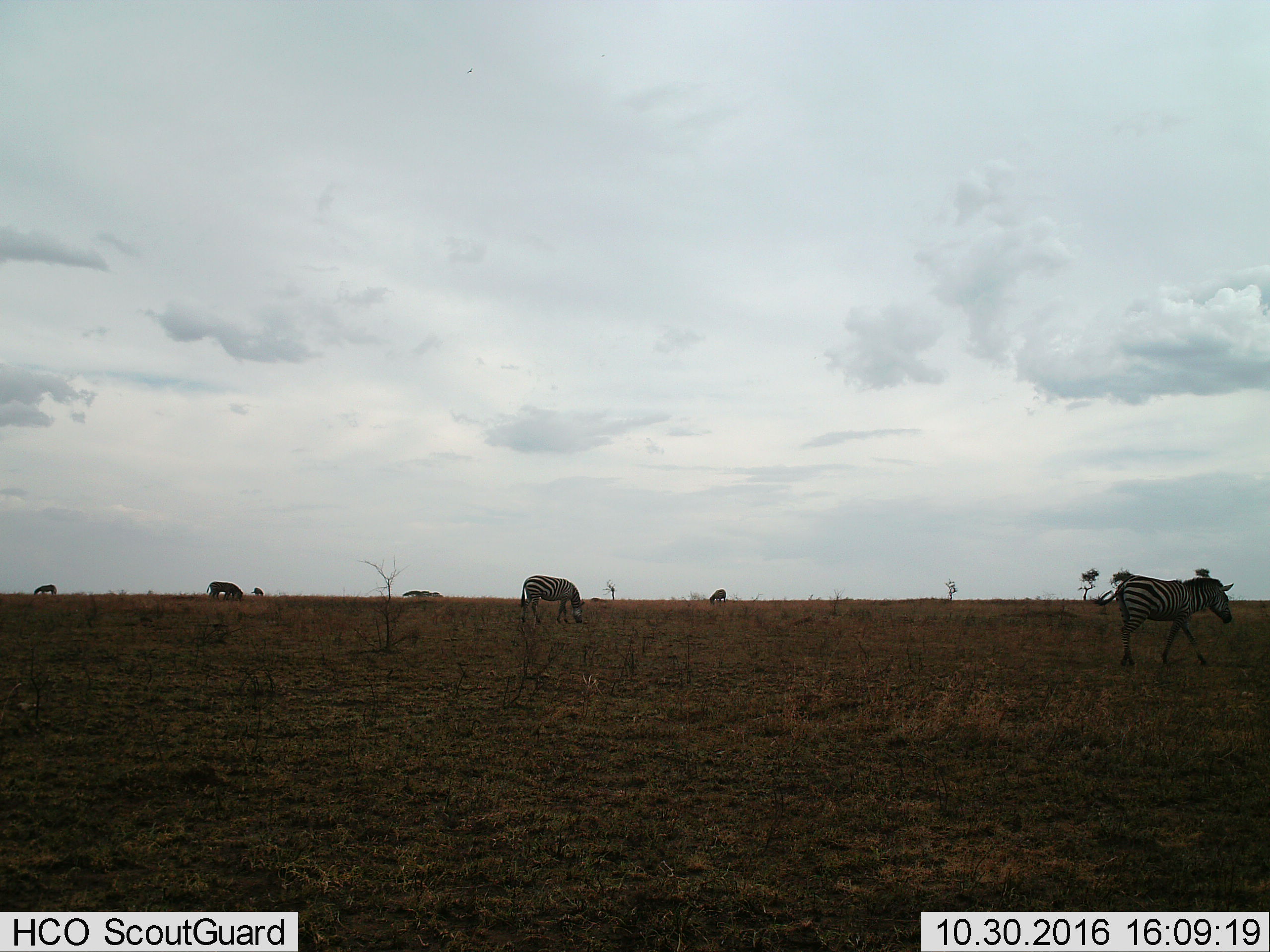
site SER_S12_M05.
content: unidentified animal